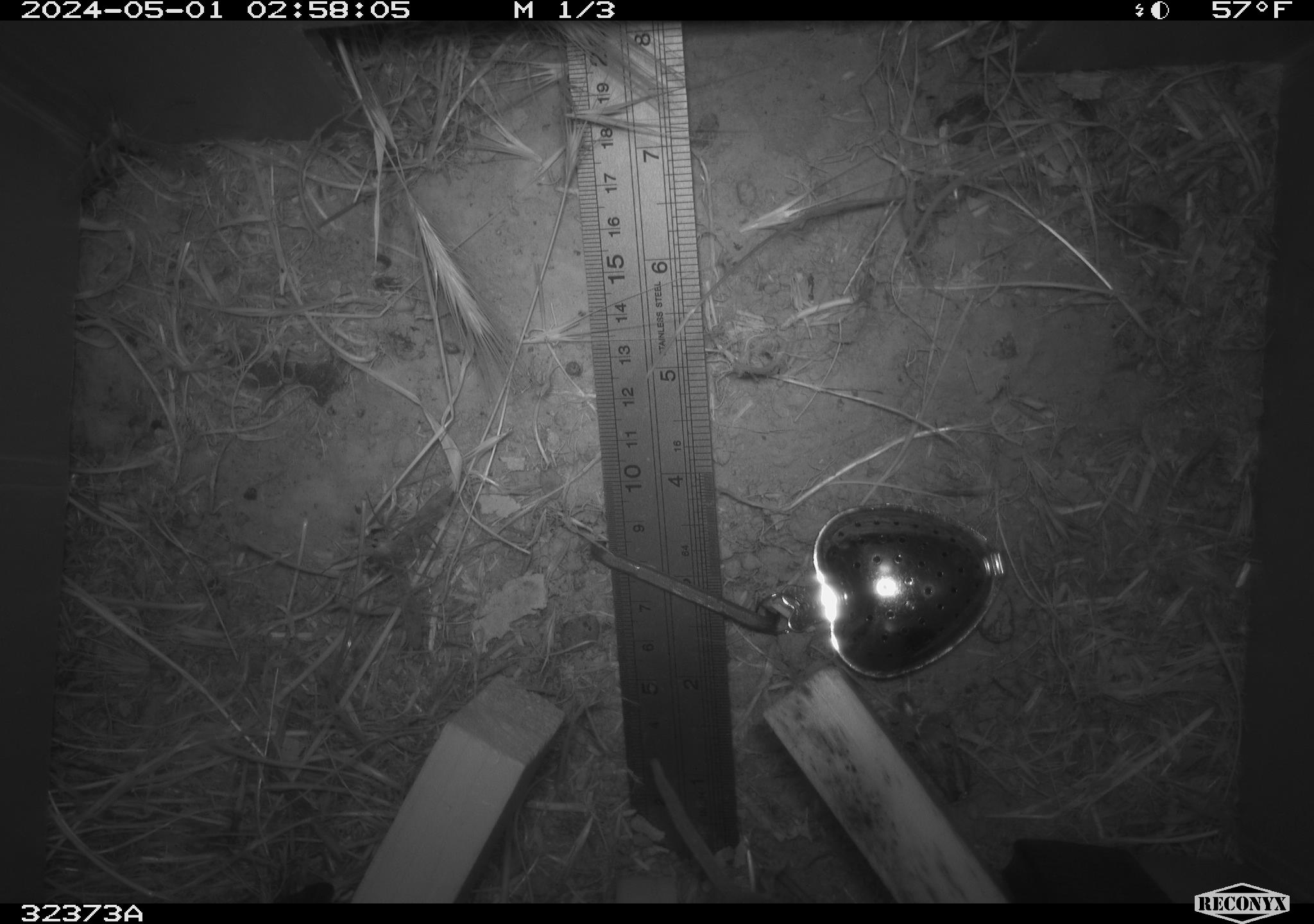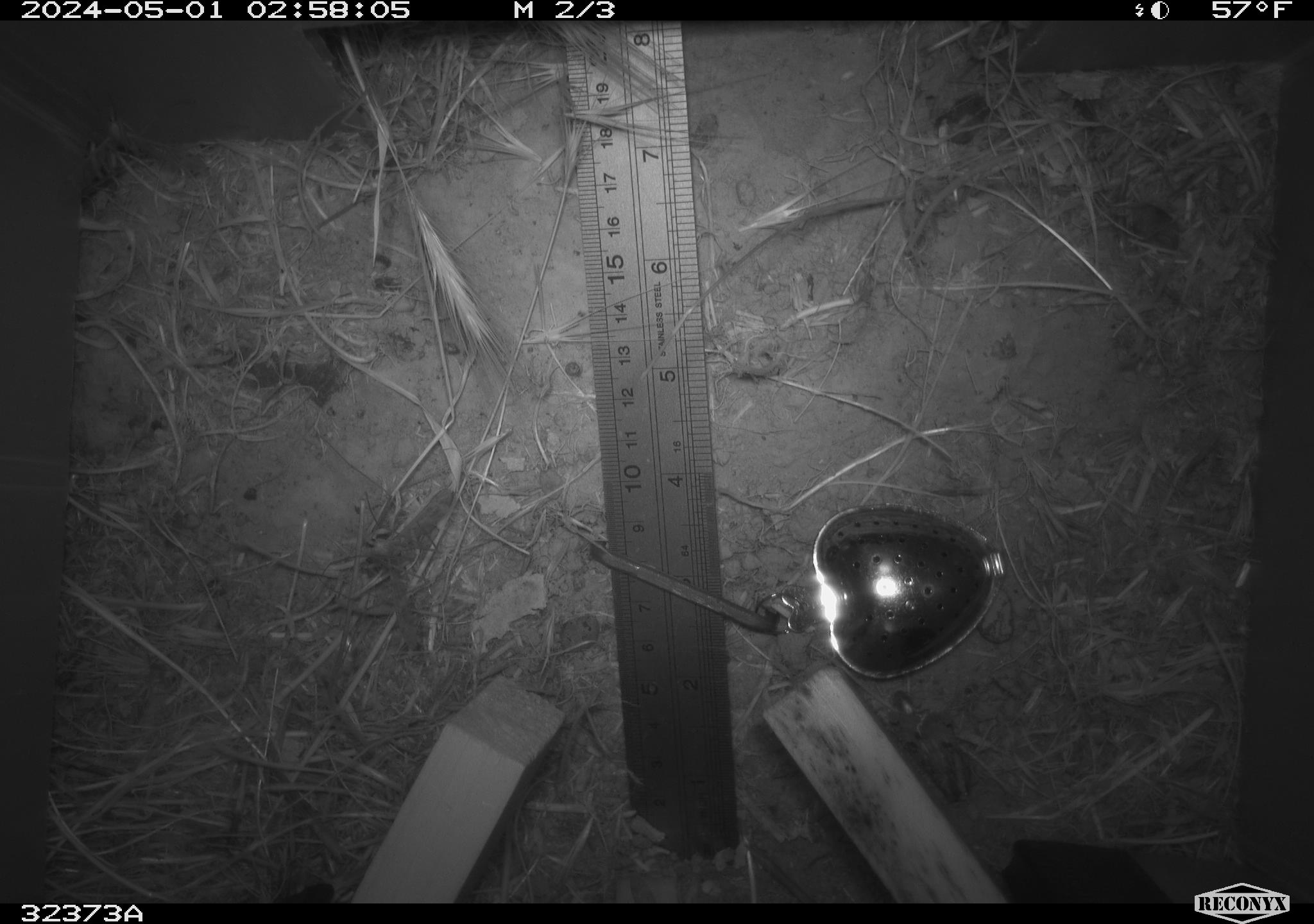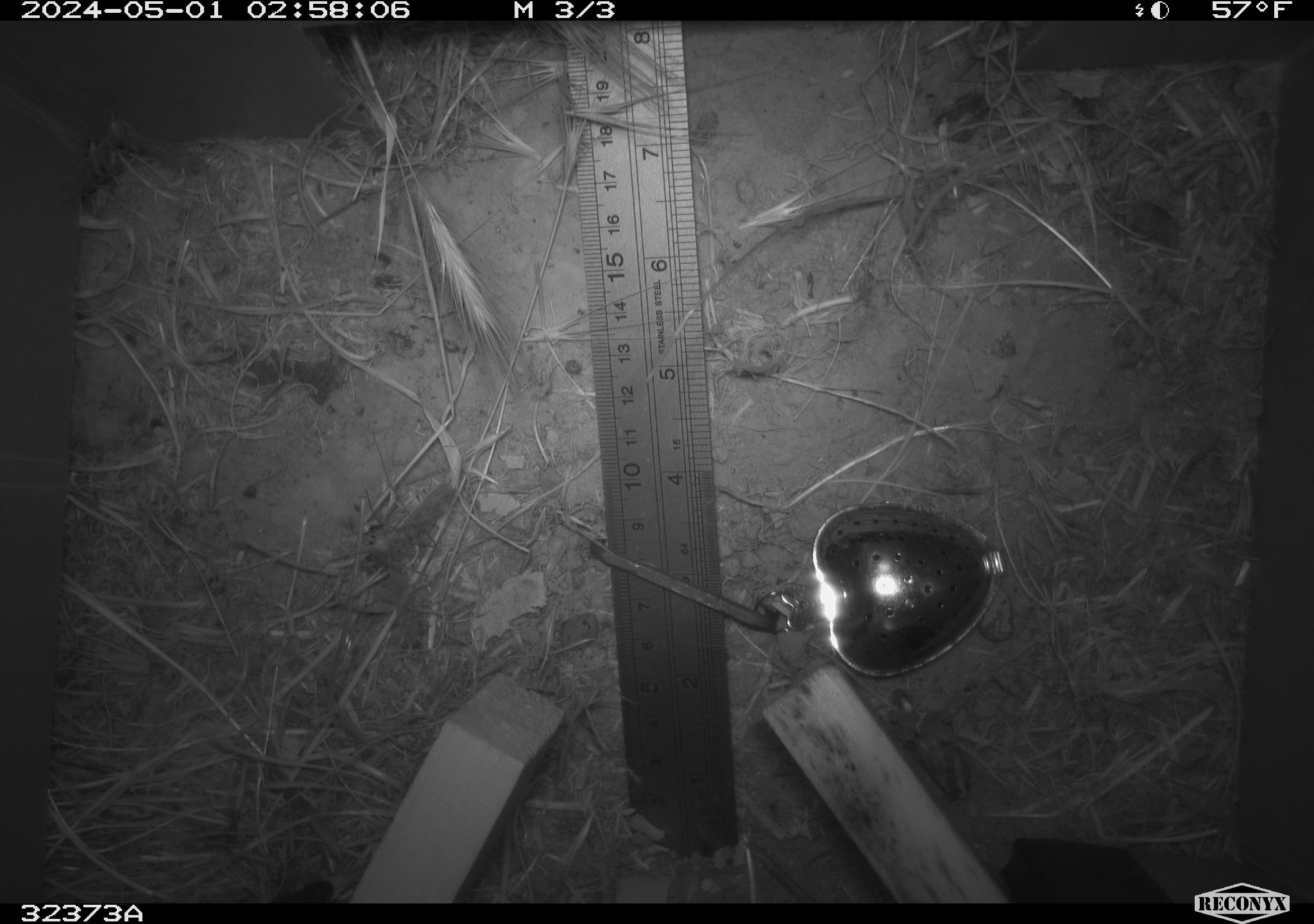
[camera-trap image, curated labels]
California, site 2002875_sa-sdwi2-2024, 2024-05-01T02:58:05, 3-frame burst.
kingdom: Animalia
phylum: Chordata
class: Mammalia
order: Rodentia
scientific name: Rodentia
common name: rodent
Rodent (Rodentia).